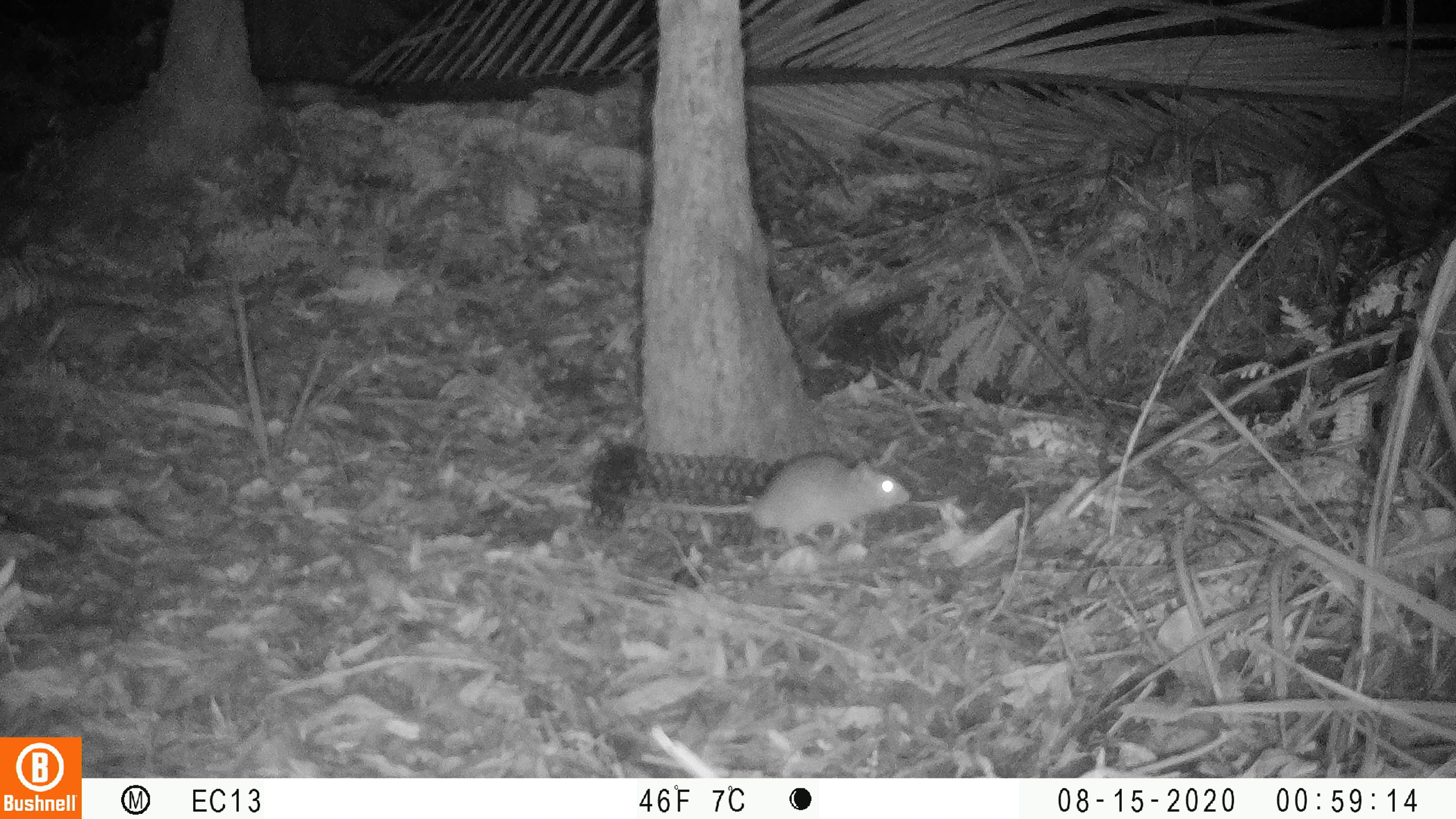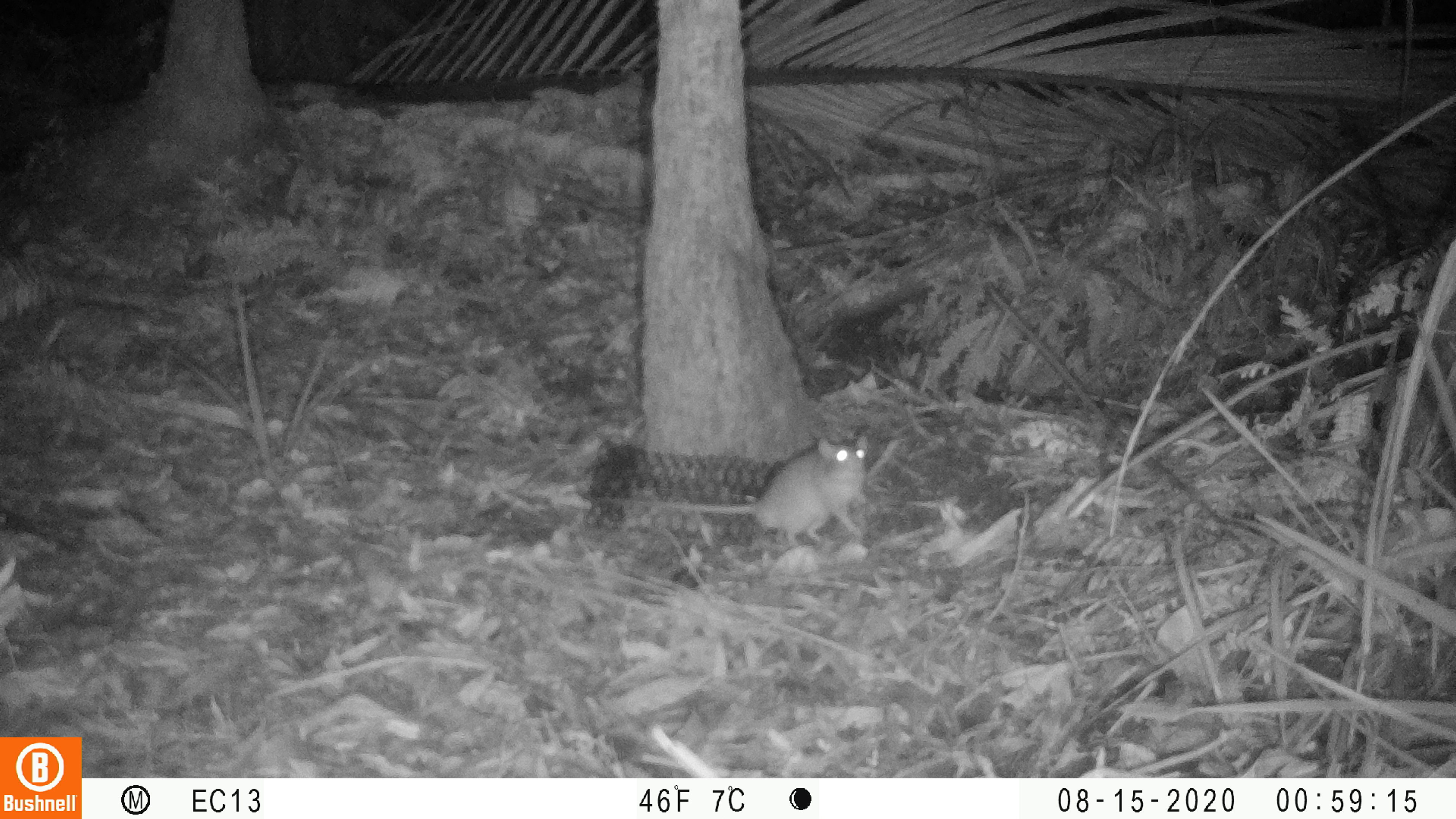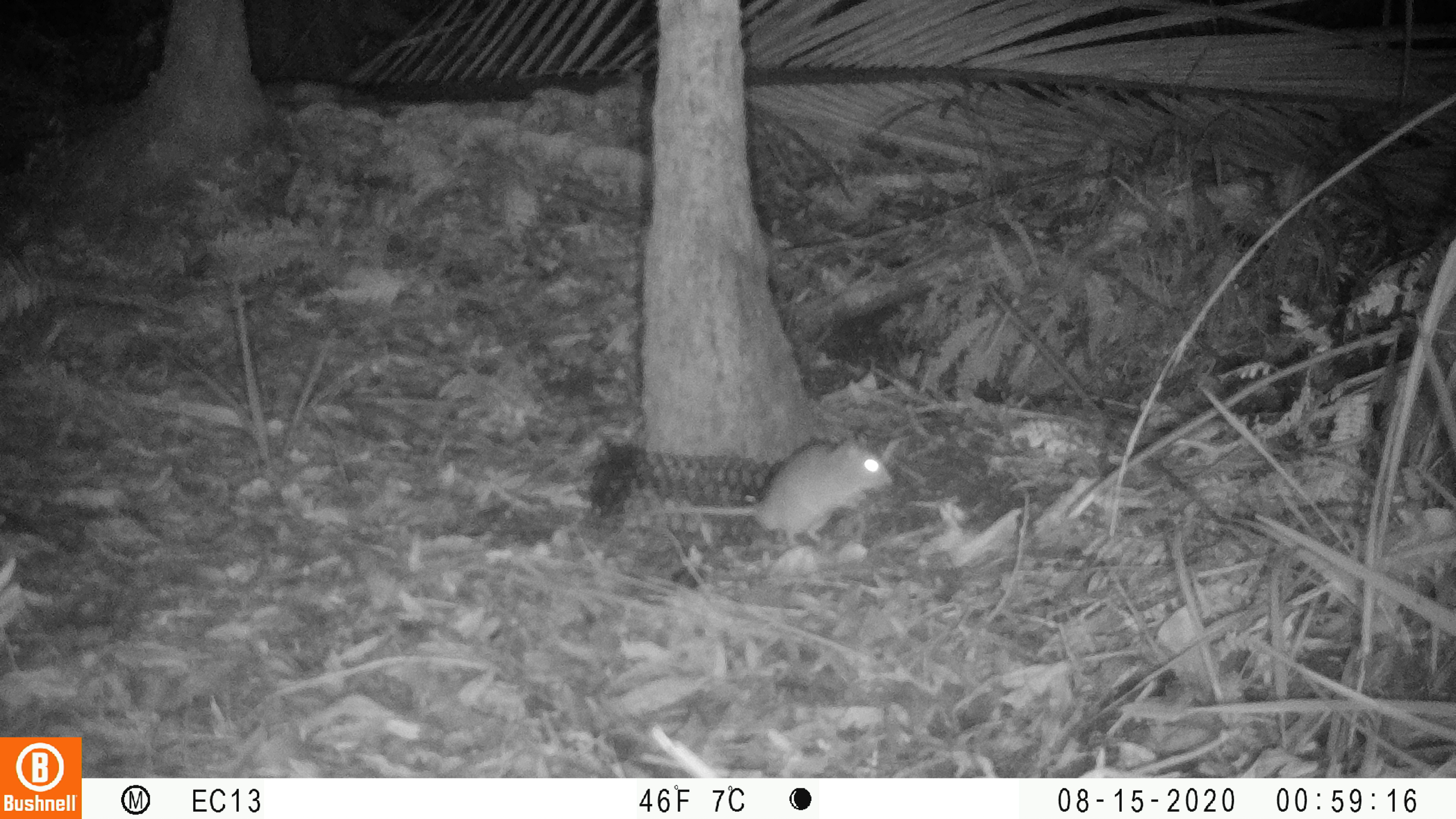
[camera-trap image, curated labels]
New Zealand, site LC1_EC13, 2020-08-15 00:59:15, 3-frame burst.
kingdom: Animalia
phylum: Chordata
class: Mammalia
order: Rodentia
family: Muridae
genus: Rattus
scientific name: Rattus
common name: rat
Rat (Rattus).